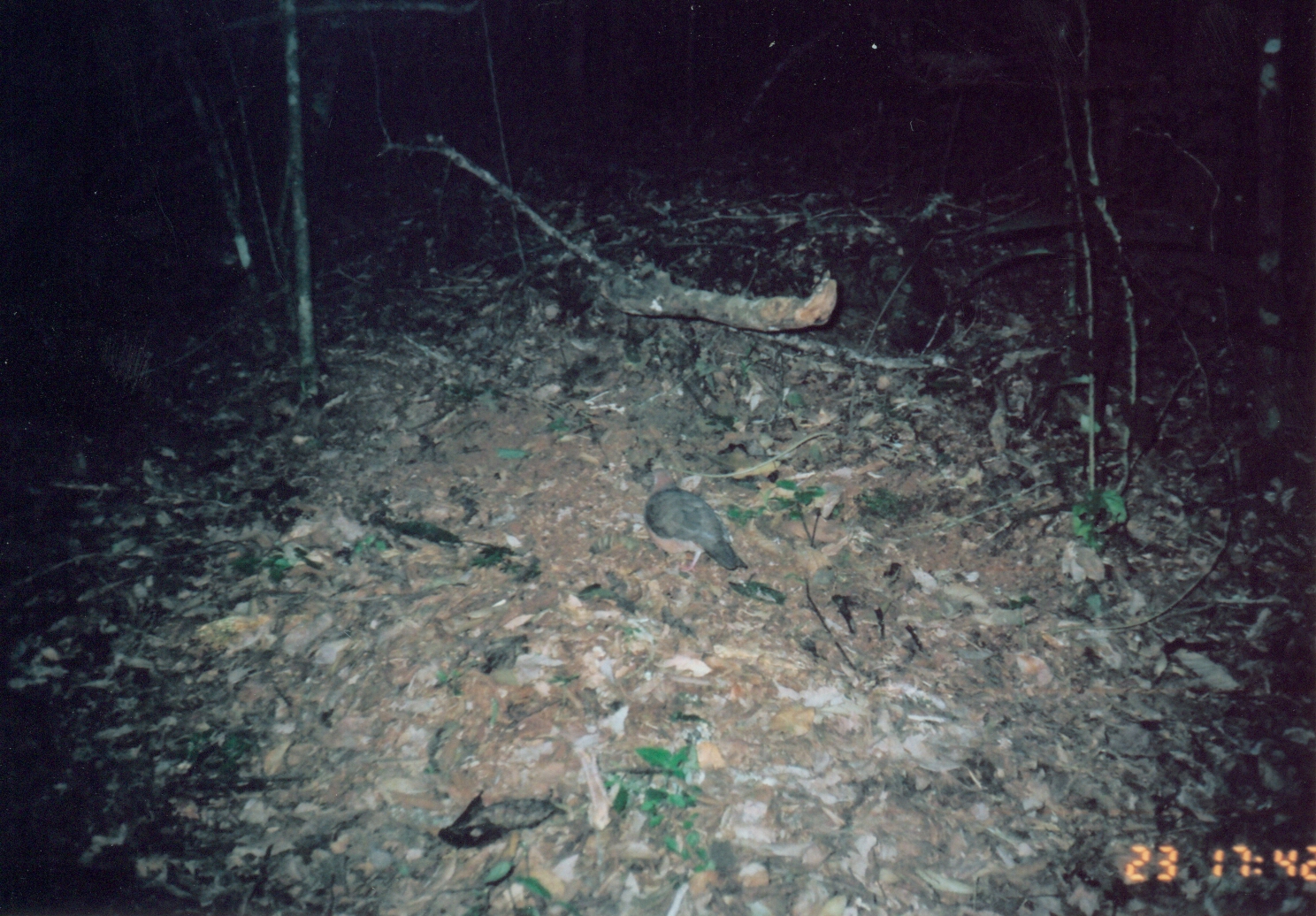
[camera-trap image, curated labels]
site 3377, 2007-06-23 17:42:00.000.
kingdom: Animalia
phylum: Chordata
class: Aves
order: Columbiformes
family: Columbidae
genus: Columba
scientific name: Columba larvata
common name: lemon dove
Columba larvata (lemon dove), count 1.